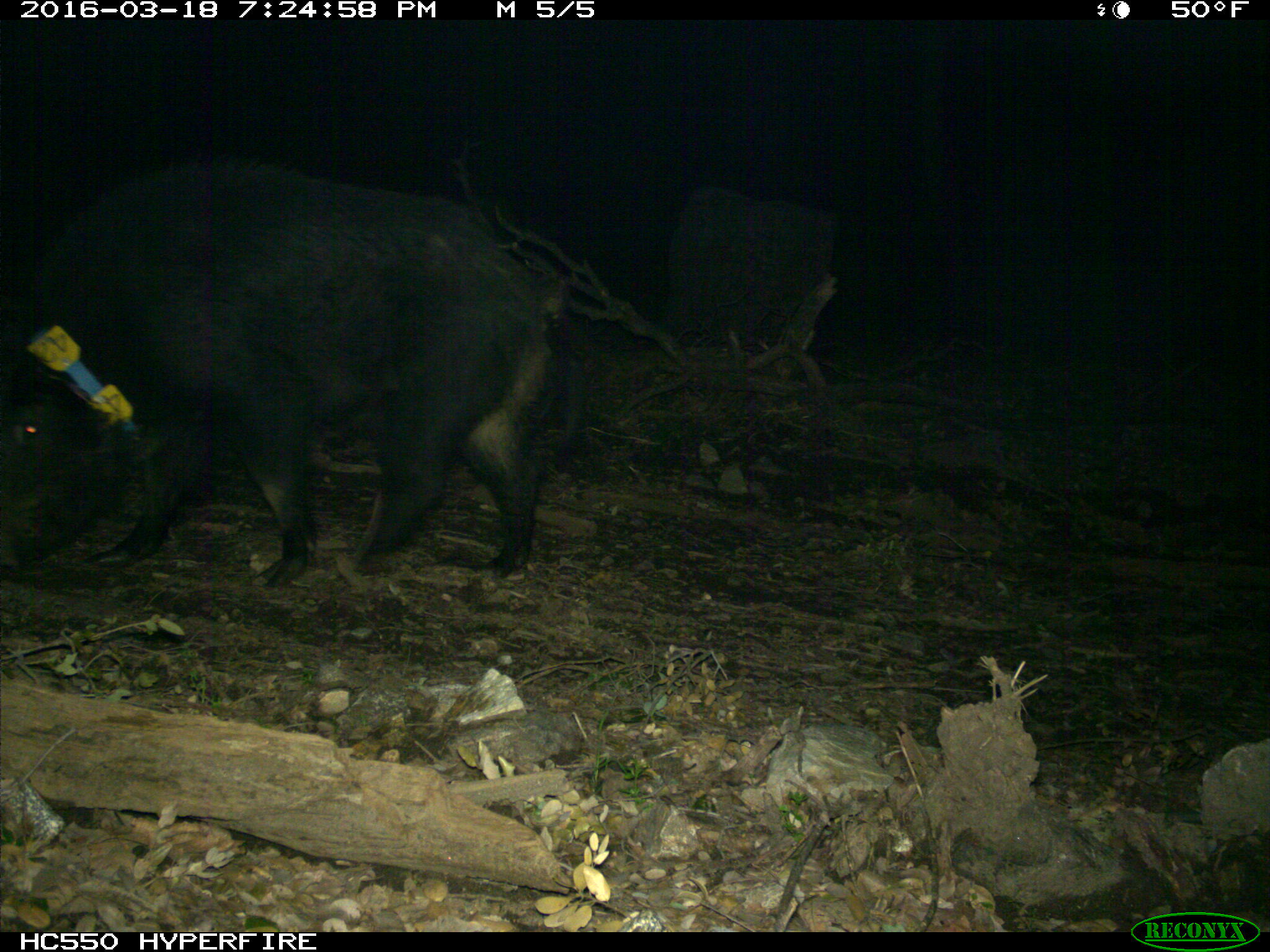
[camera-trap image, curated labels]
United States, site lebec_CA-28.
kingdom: Animalia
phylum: Chordata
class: Mammalia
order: Artiodactyla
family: Suidae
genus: Sus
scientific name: Sus scrofa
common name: wild boar